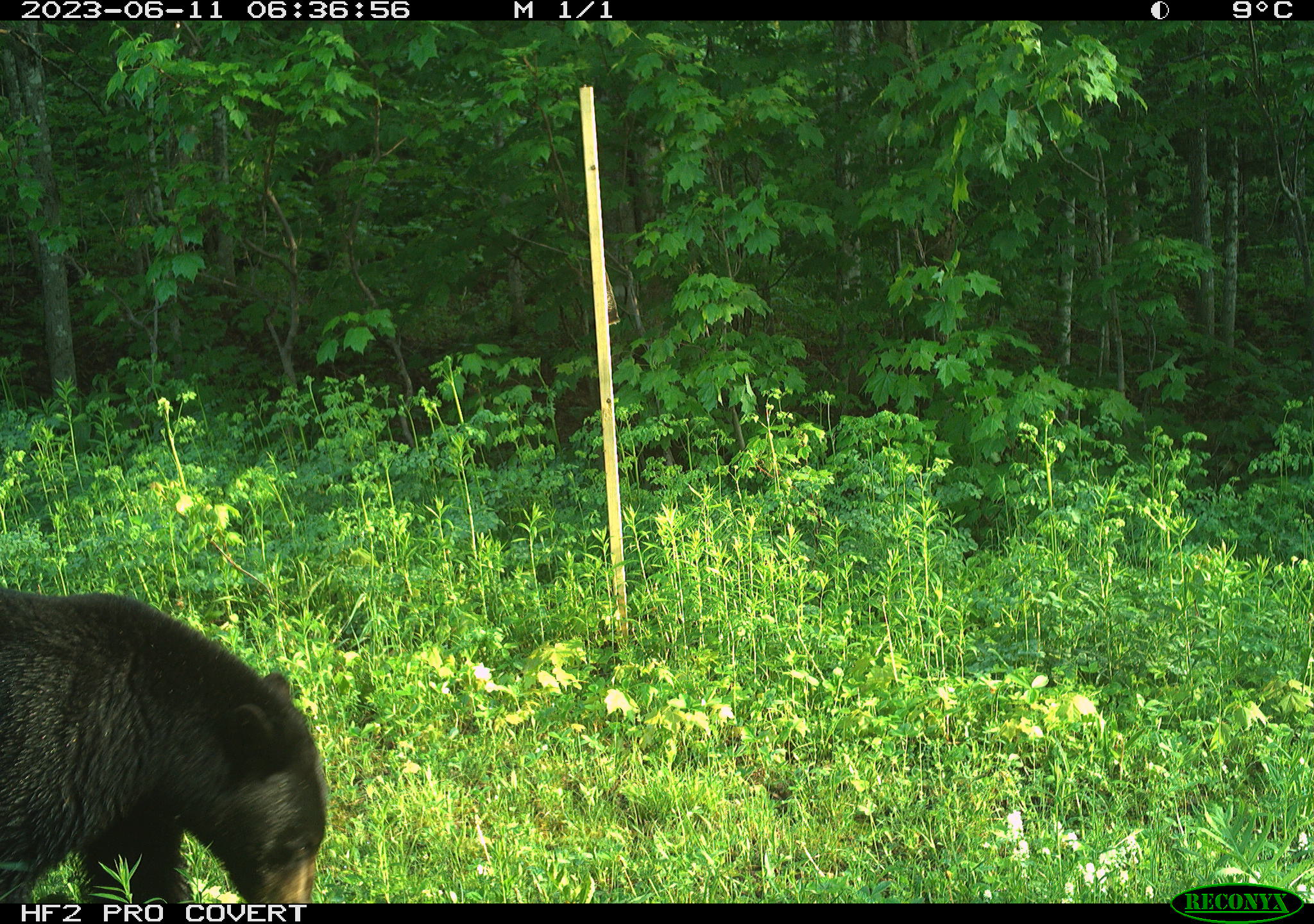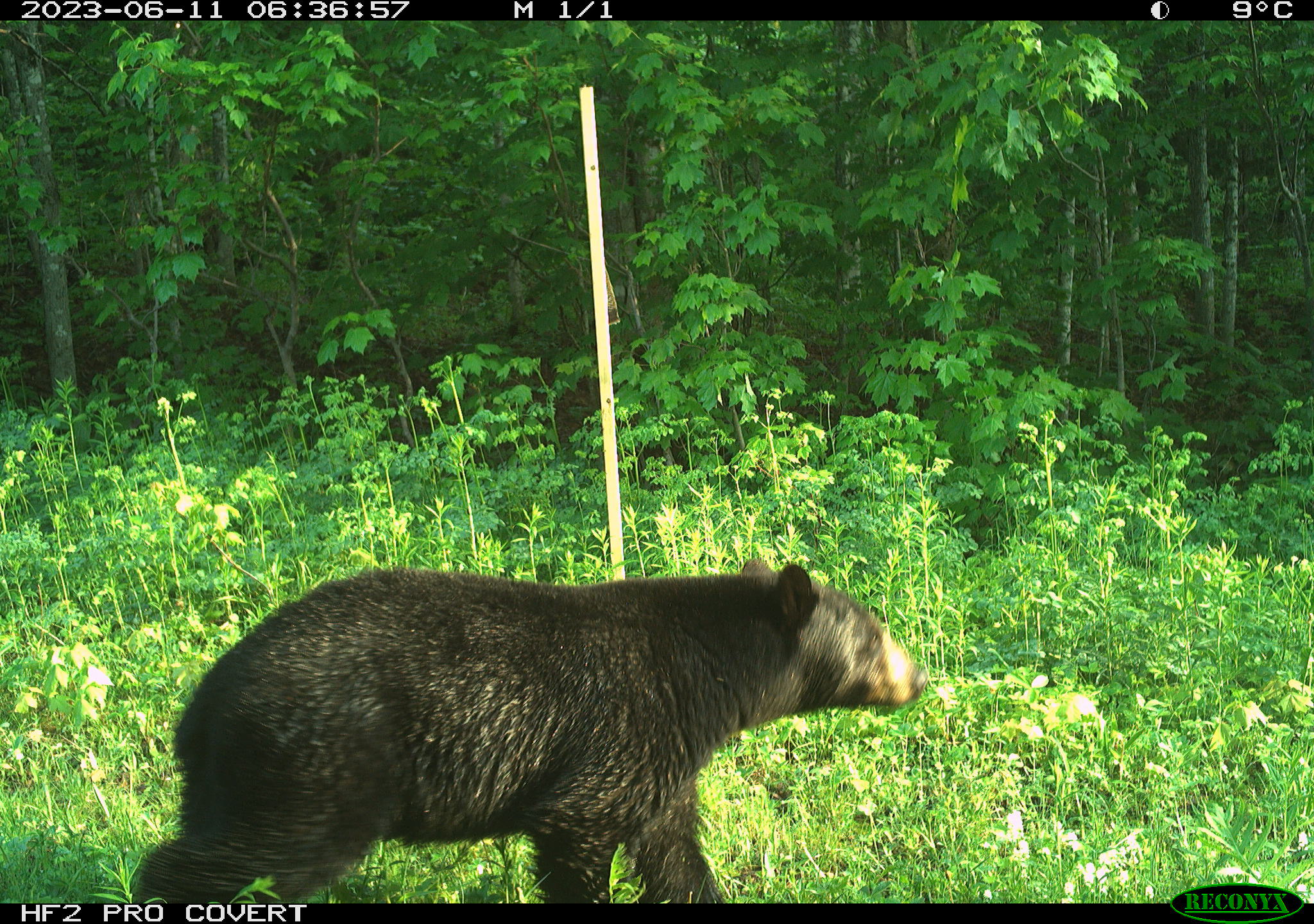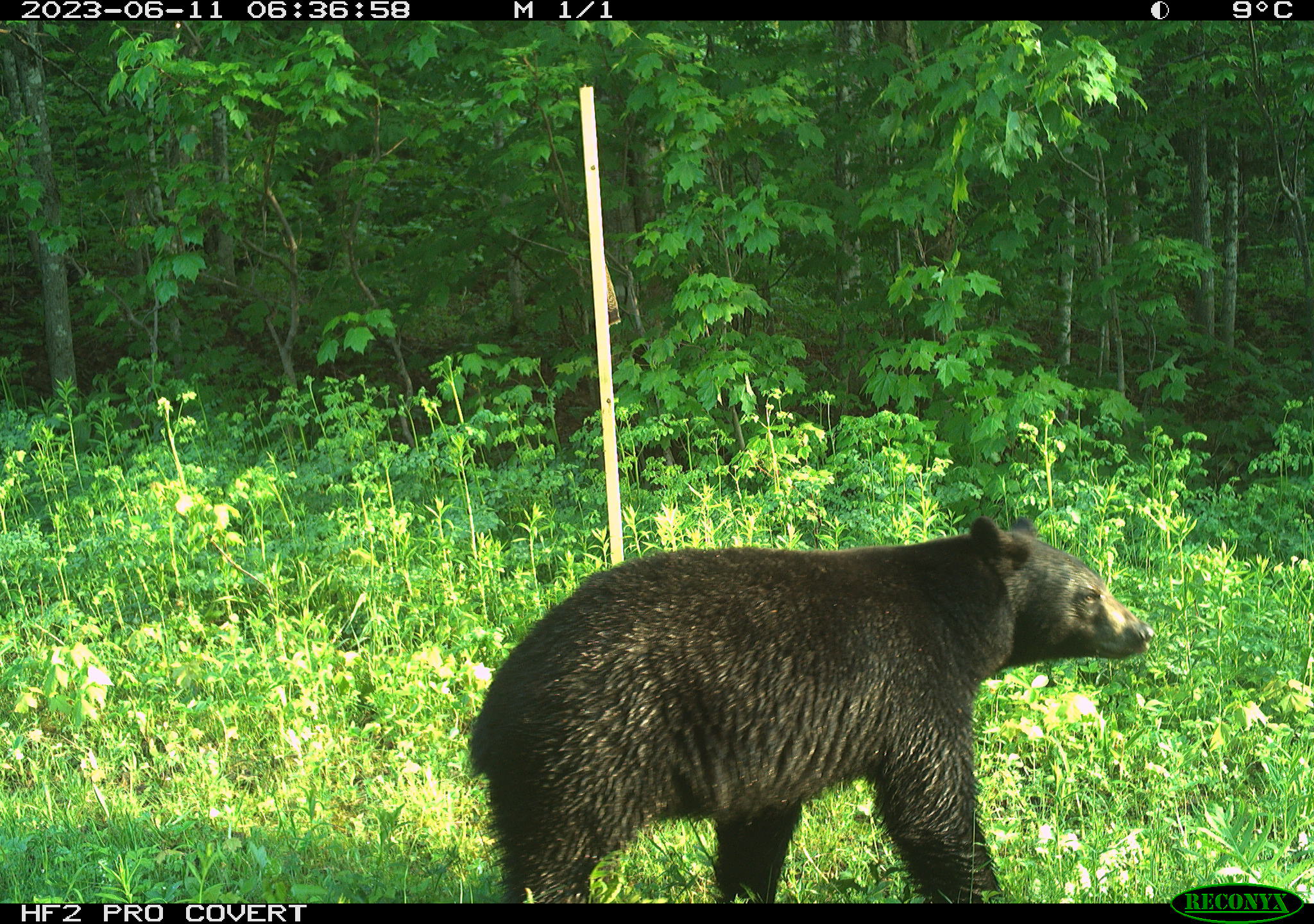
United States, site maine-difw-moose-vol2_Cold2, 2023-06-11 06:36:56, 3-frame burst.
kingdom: Animalia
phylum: Chordata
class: Mammalia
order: Carnivora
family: Ursidae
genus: Ursus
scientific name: Ursus americanus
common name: black bear